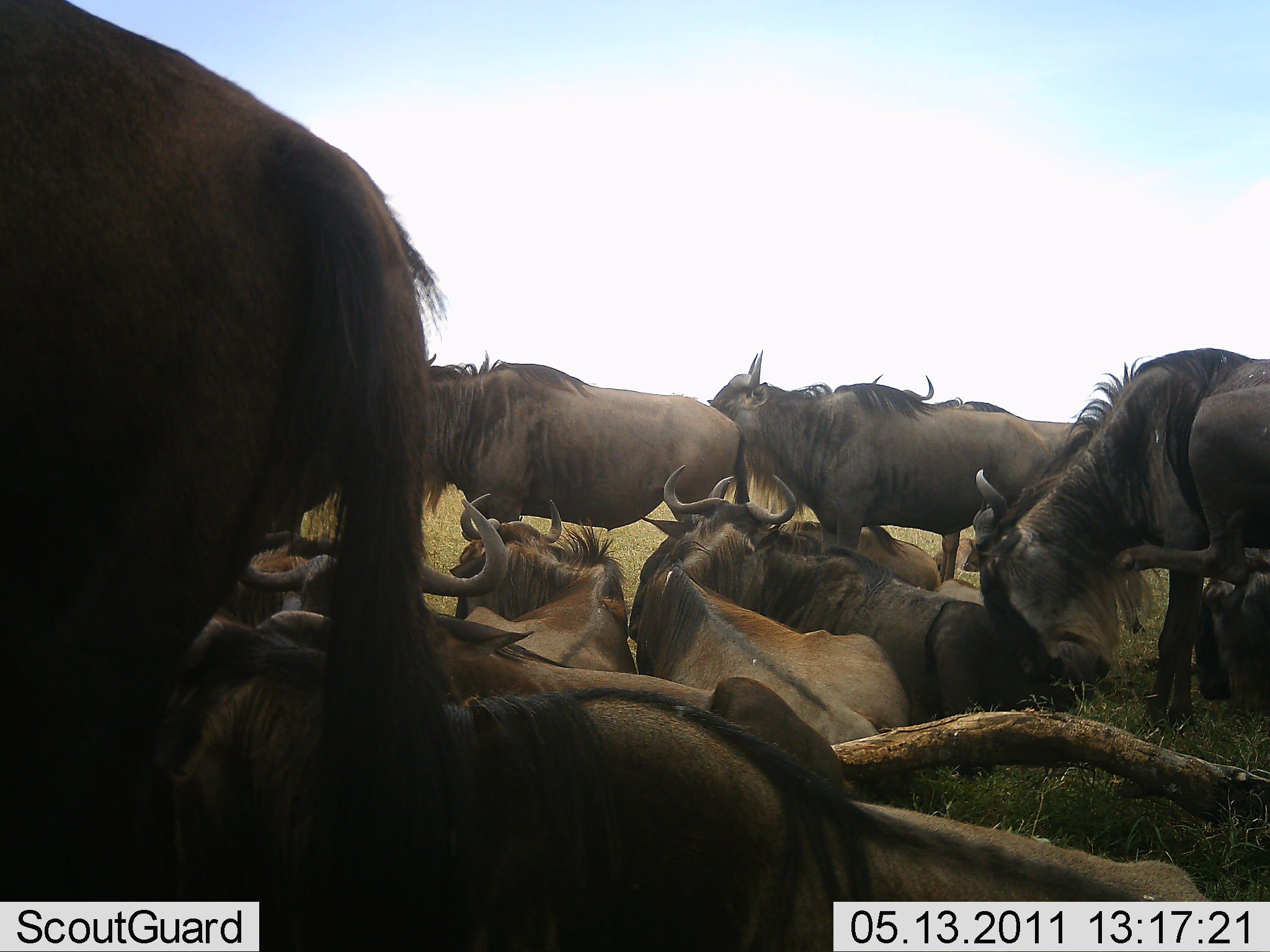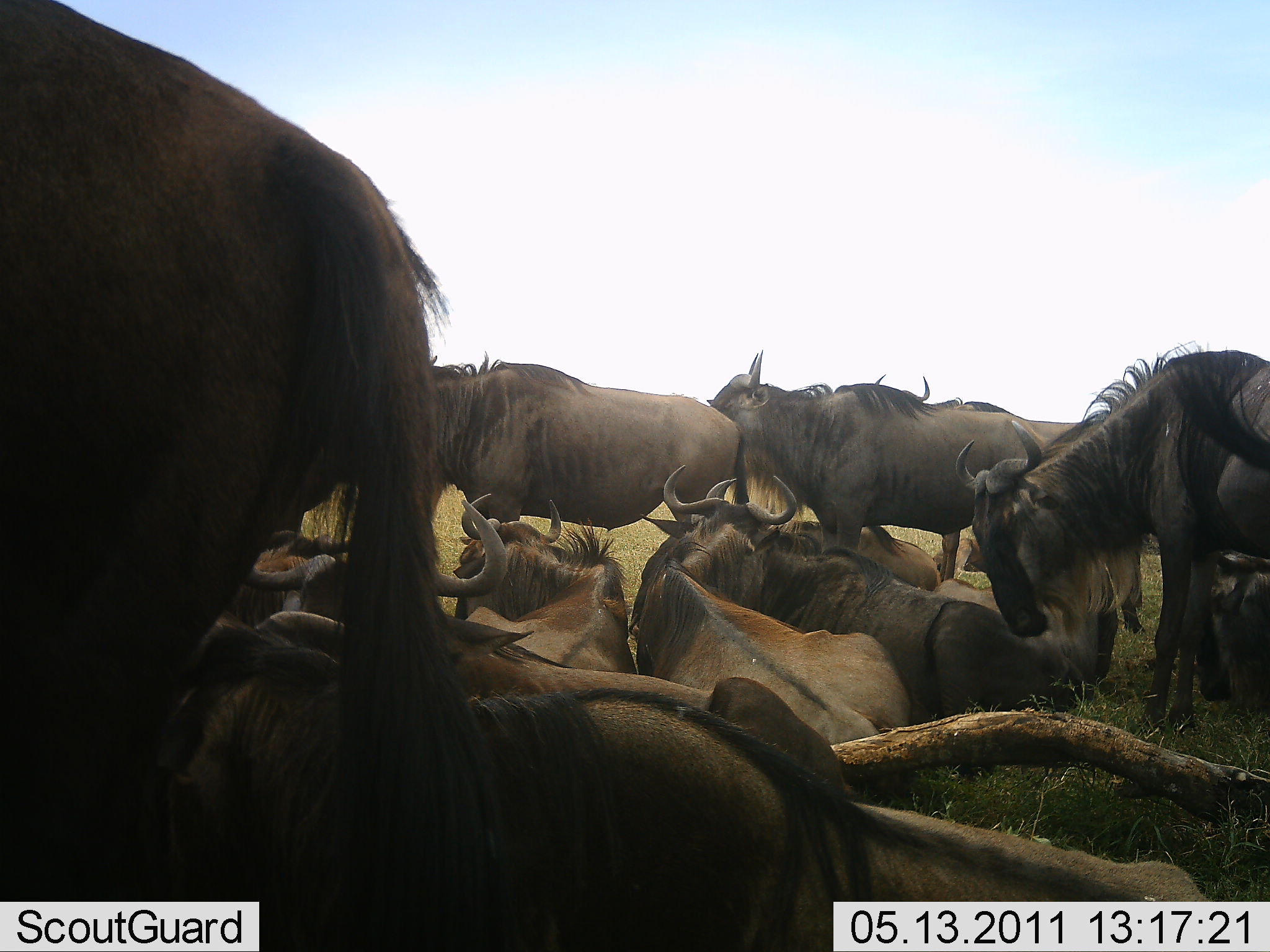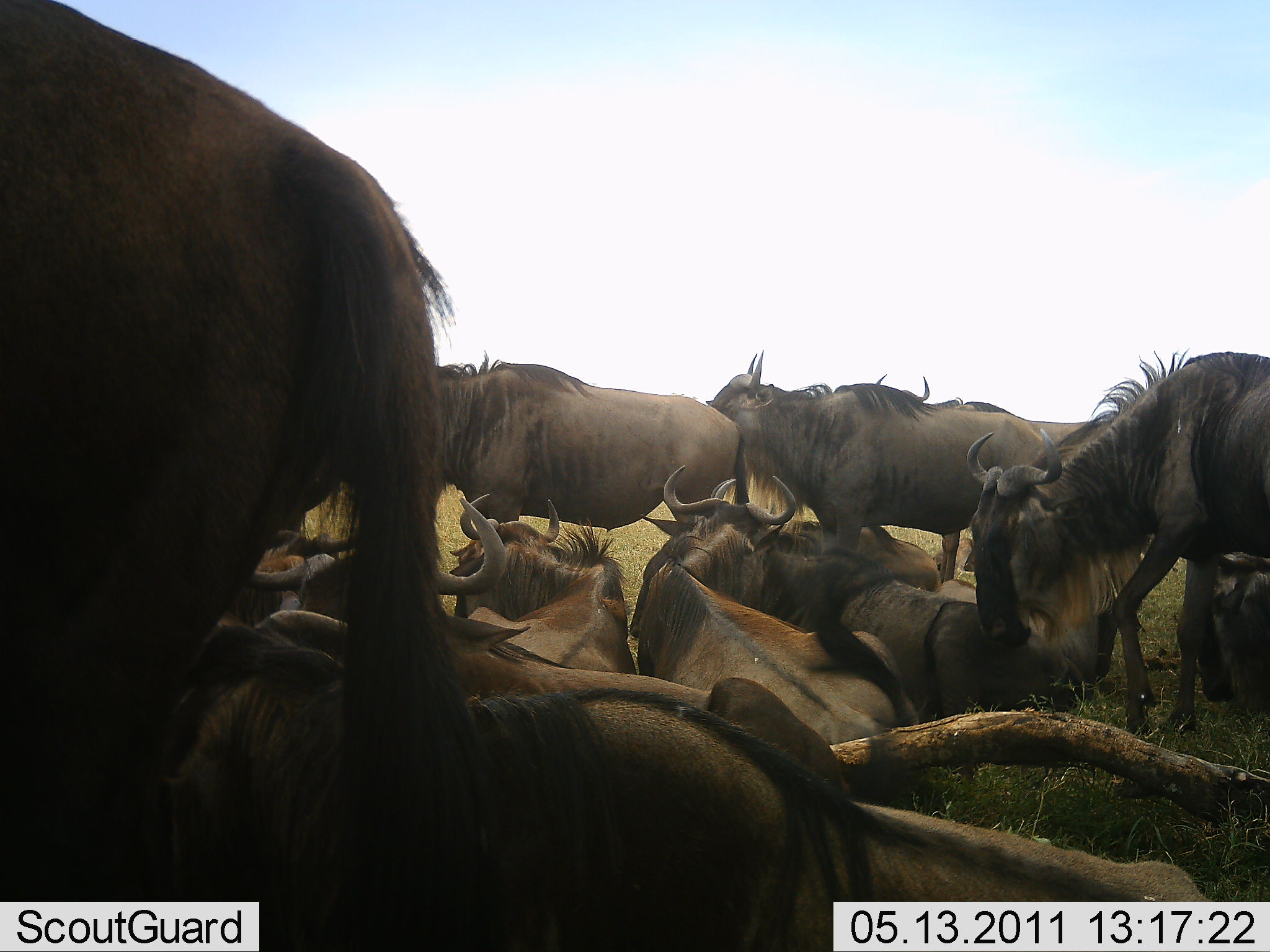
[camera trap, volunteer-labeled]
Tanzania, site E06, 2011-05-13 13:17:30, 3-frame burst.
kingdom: Animalia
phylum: Chordata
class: Mammalia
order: Artiodactyla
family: Bovidae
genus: Connochaetes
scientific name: Connochaetes taurinus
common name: blue wildebeest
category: wildebeest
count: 11-50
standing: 69%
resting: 92%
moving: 15%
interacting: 15%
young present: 0%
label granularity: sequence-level